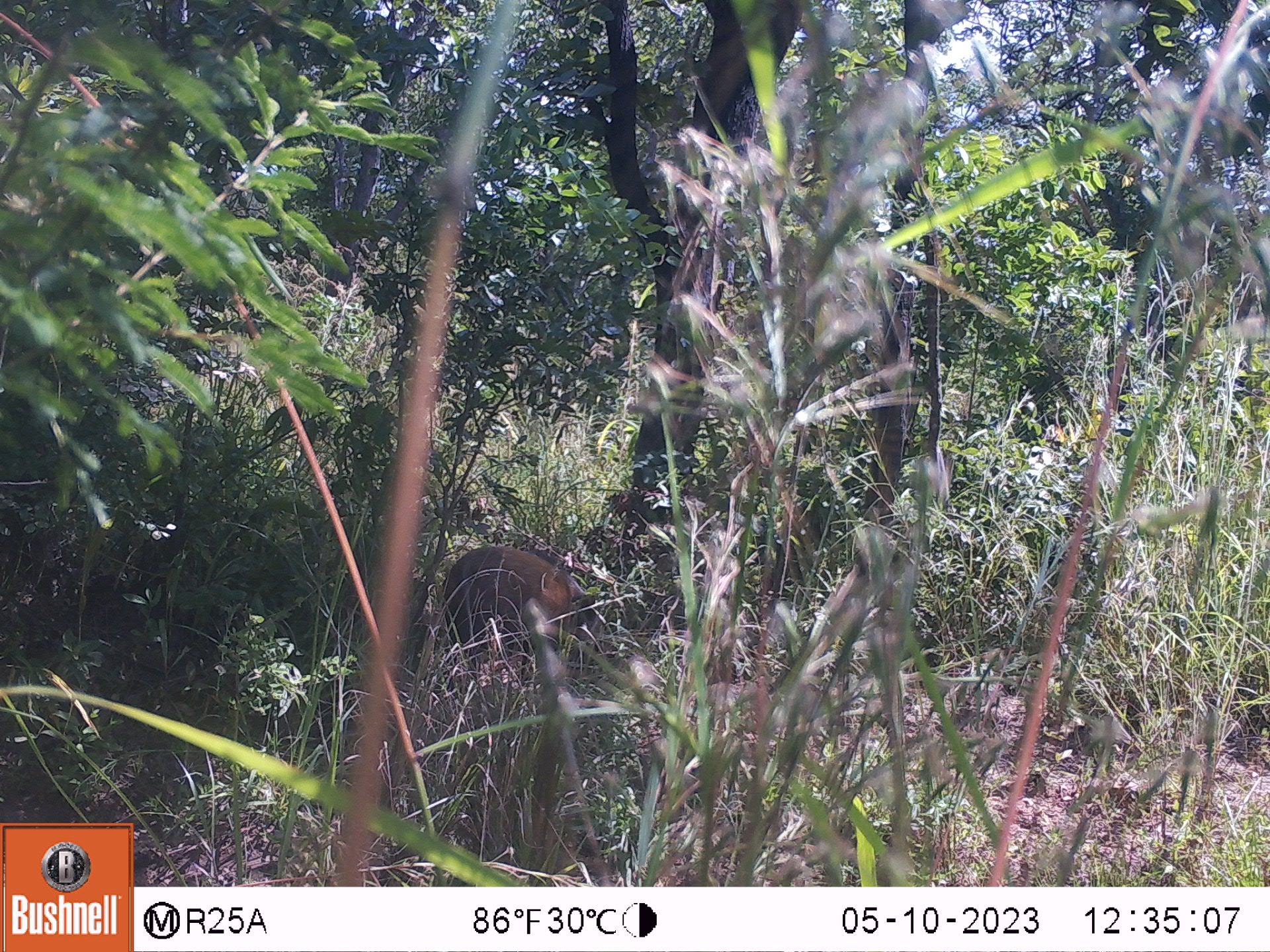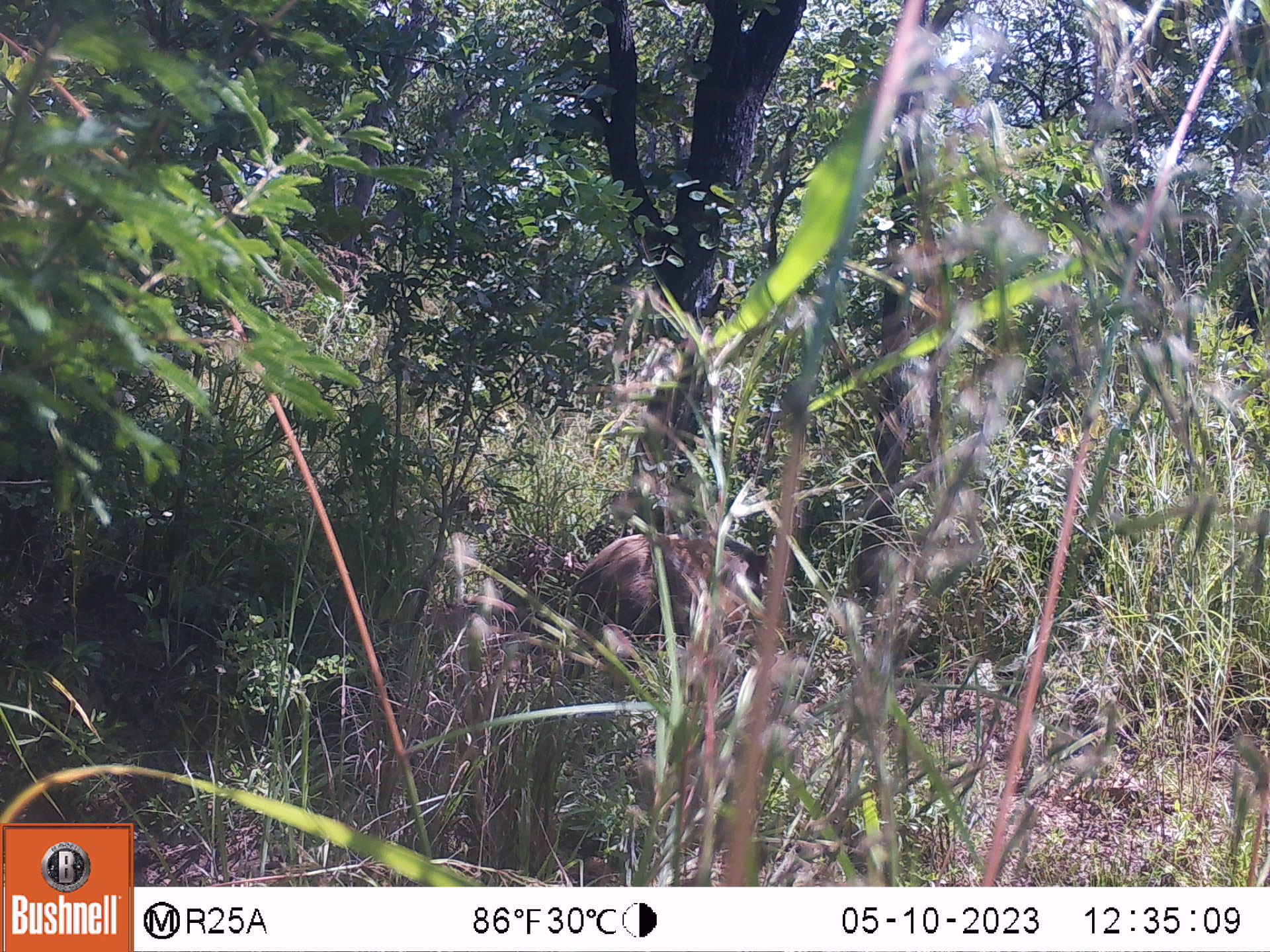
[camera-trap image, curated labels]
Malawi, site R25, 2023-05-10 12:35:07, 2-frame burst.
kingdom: Animalia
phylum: Chordata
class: Mammalia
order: Artiodactyla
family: Suidae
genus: Potamochoerus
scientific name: Potamochoerus larvatus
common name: bushpig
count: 1